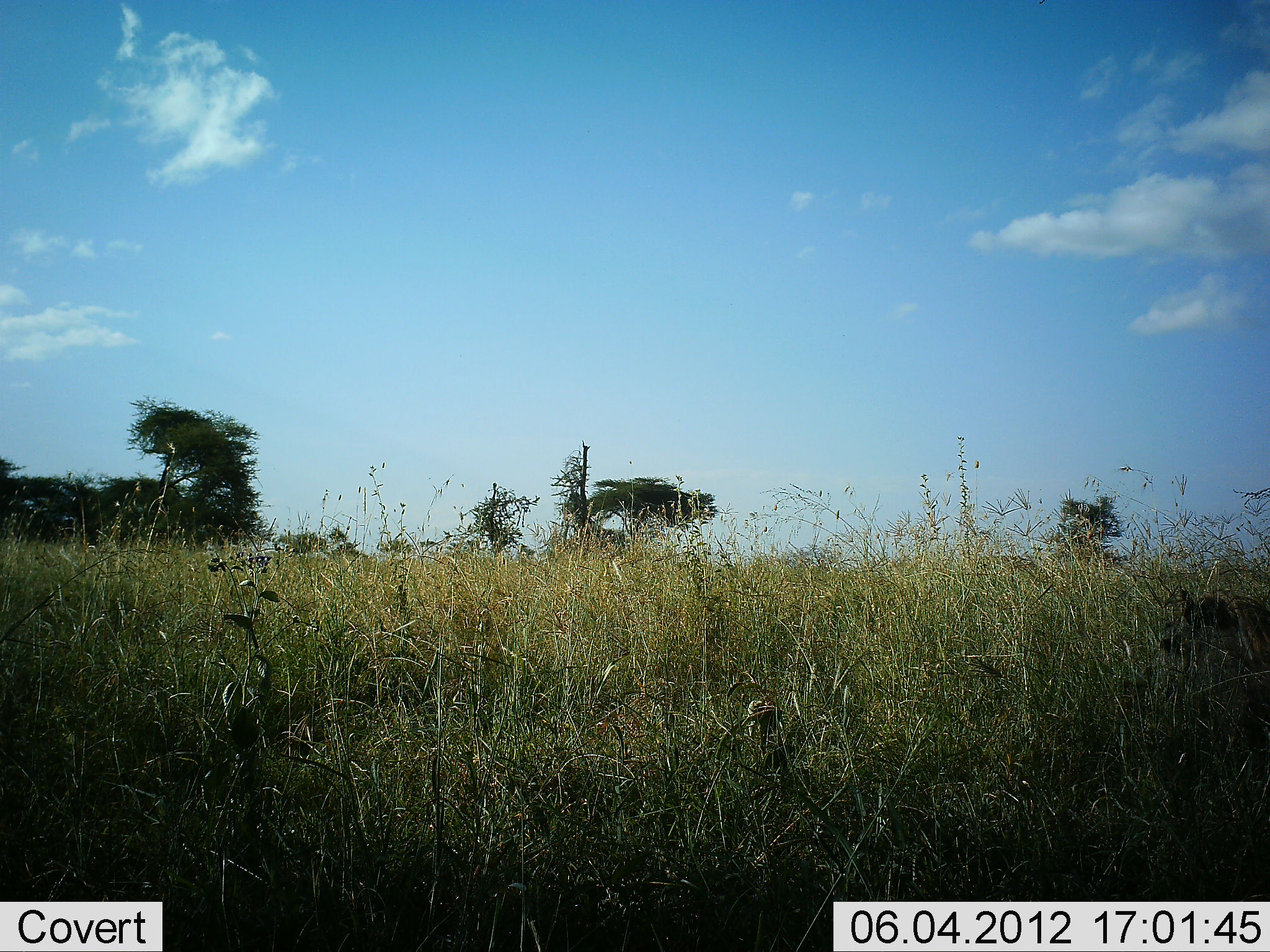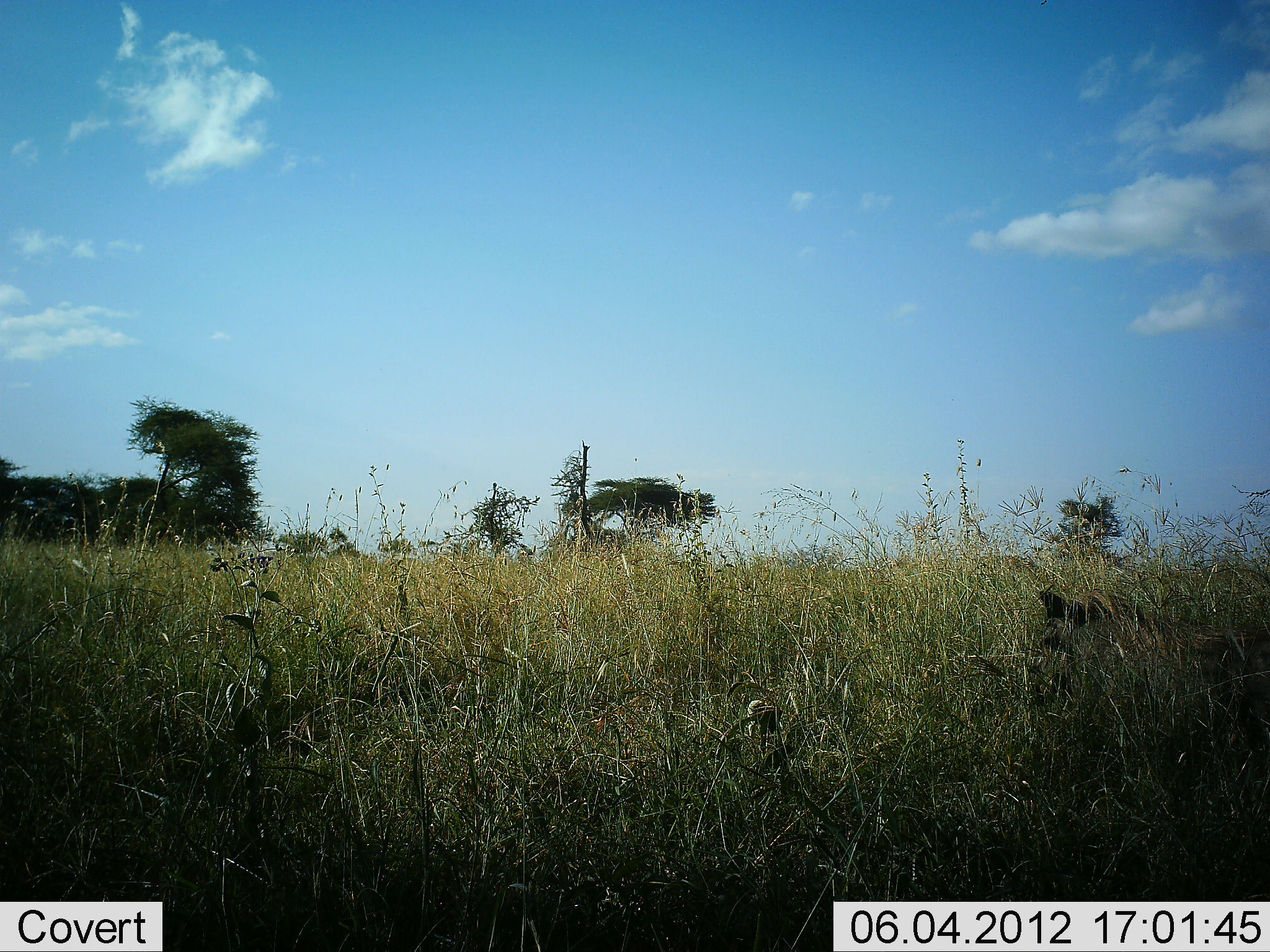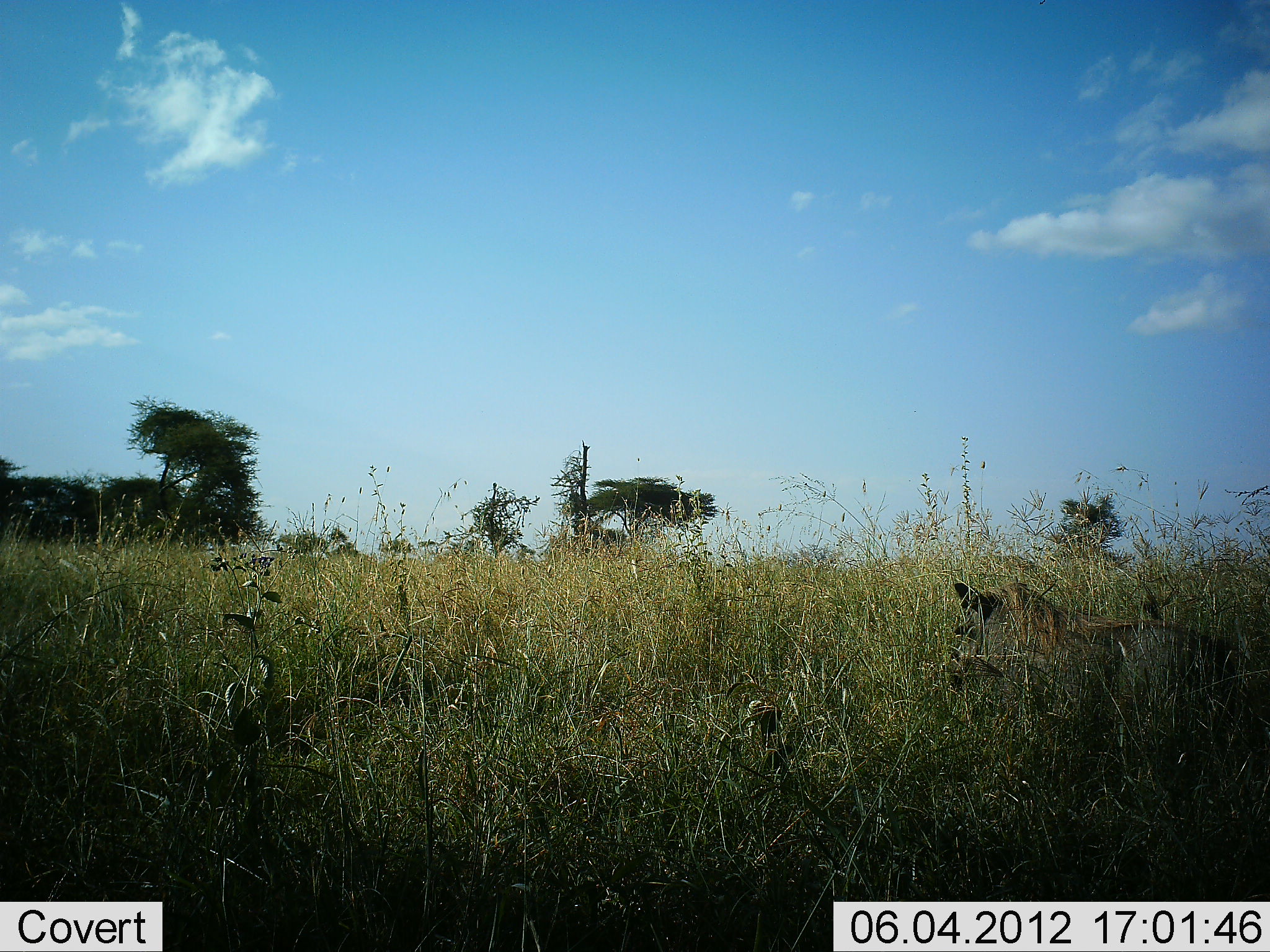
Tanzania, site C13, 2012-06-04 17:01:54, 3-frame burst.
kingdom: Animalia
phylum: Chordata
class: Mammalia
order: Artiodactyla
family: Suidae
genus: Phacochoerus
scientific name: Phacochoerus africanus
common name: warthog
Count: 1.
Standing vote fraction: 20%.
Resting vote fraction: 0%.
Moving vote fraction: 90%.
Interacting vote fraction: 0%.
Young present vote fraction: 0%.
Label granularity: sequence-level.